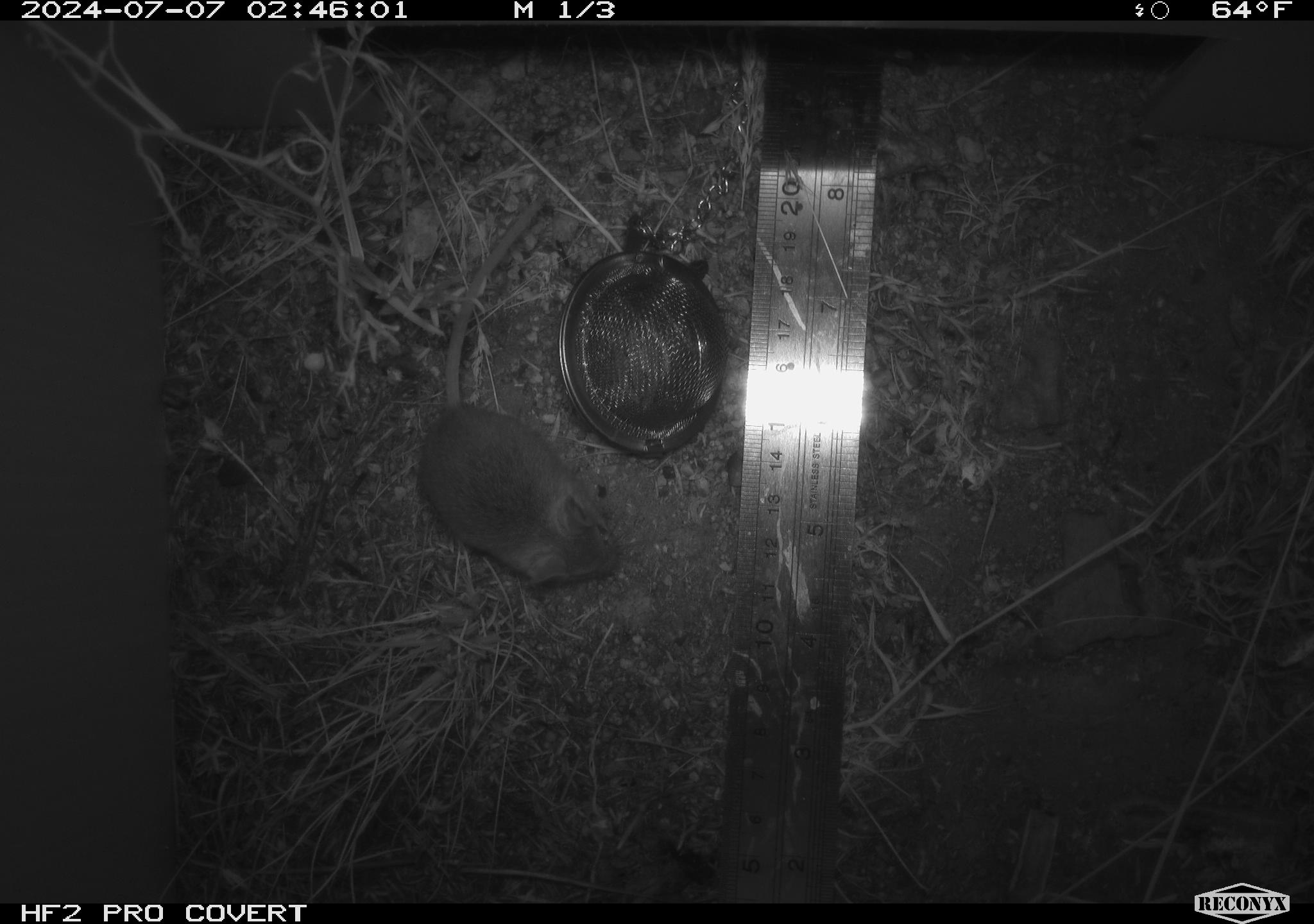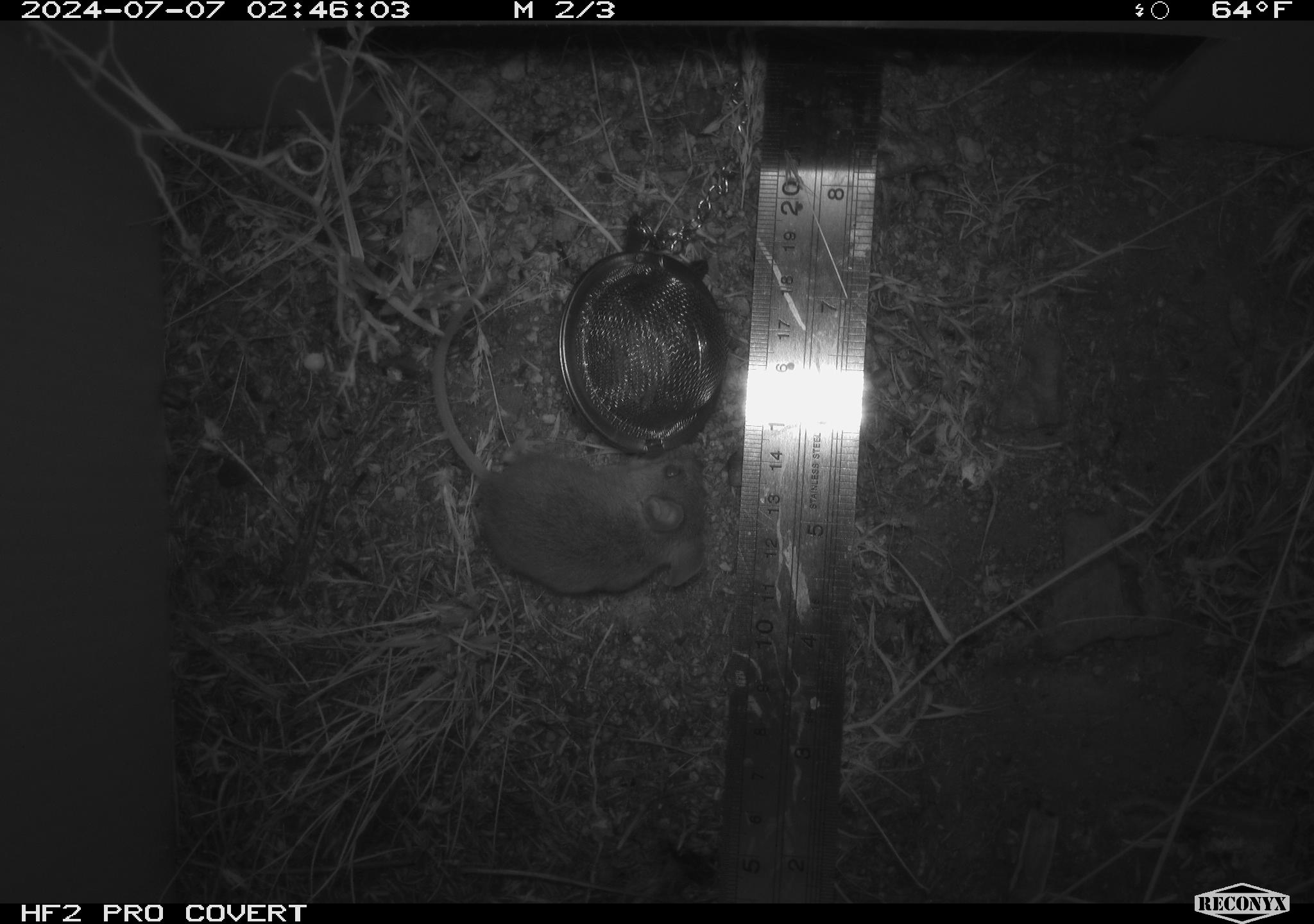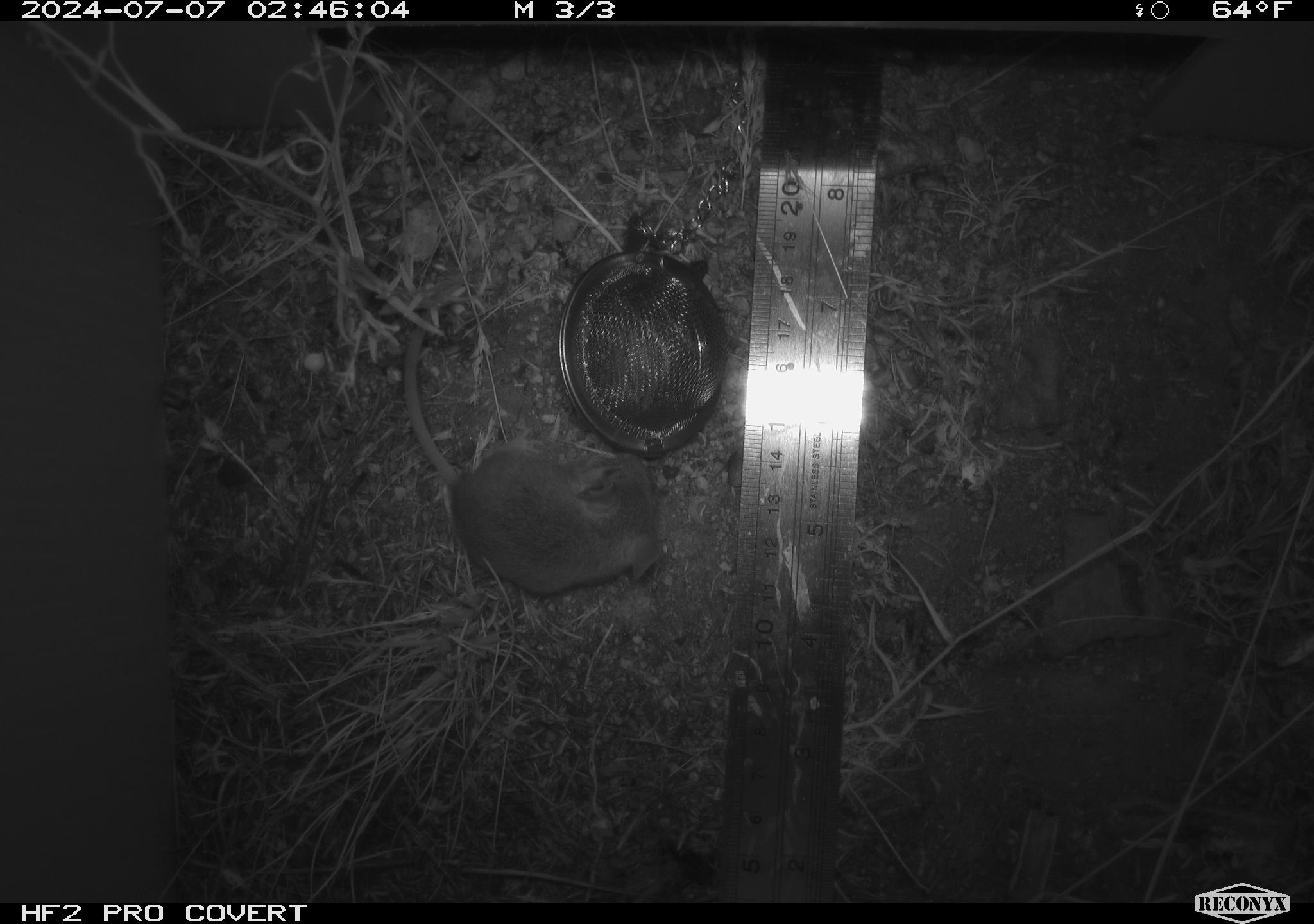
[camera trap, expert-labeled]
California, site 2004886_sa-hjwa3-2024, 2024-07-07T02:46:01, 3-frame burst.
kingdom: Animalia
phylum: Chordata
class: Mammalia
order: Rodentia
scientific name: Rodentia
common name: rodent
Rodent (Rodentia).